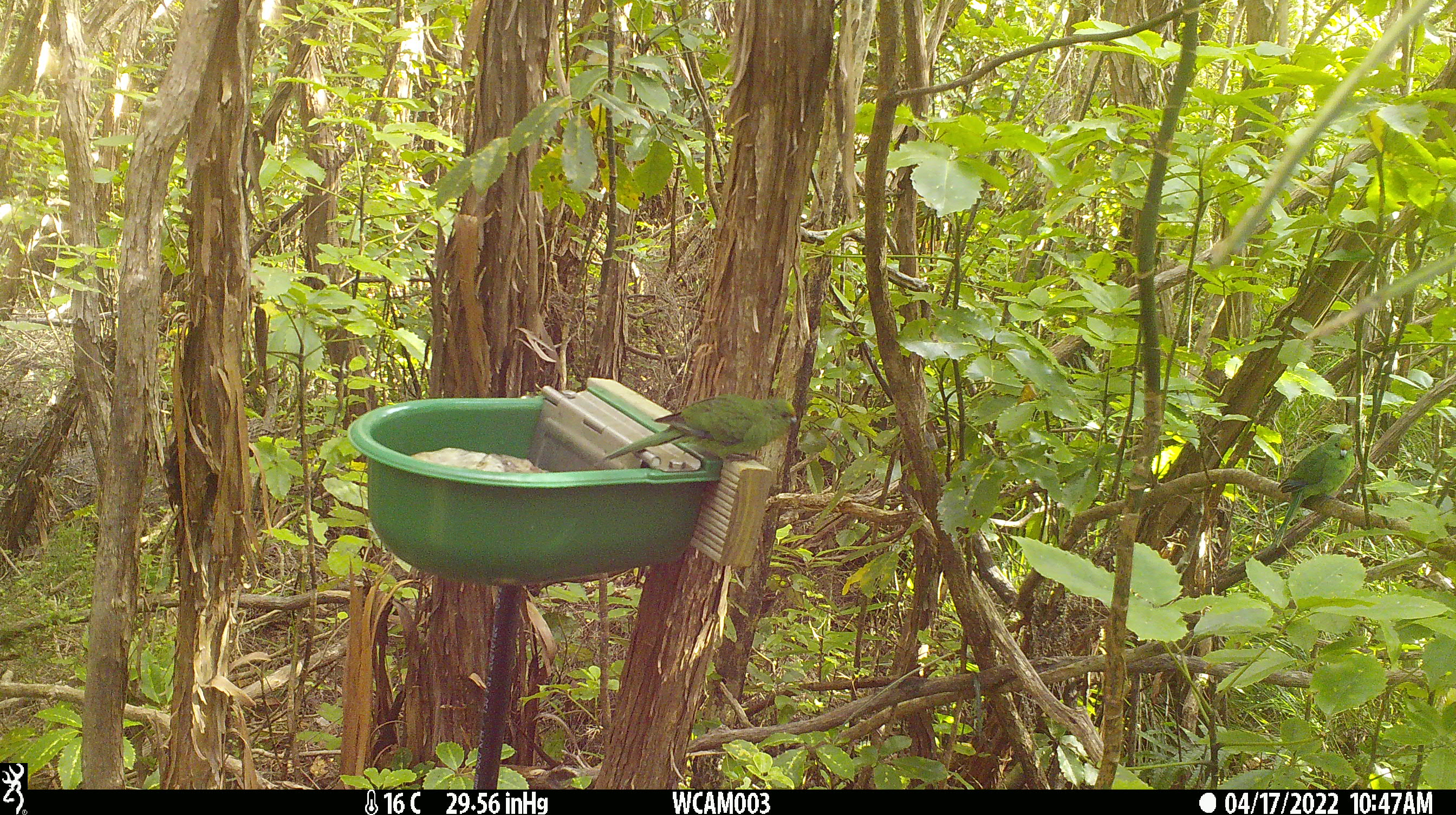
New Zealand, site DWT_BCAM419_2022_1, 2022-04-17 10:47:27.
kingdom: Animalia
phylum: Chordata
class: Aves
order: Psittaciformes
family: Psittaculidae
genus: Cyanoramphus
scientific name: Cyanoramphus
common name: parakeet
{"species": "parakeet (Cyanoramphus)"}